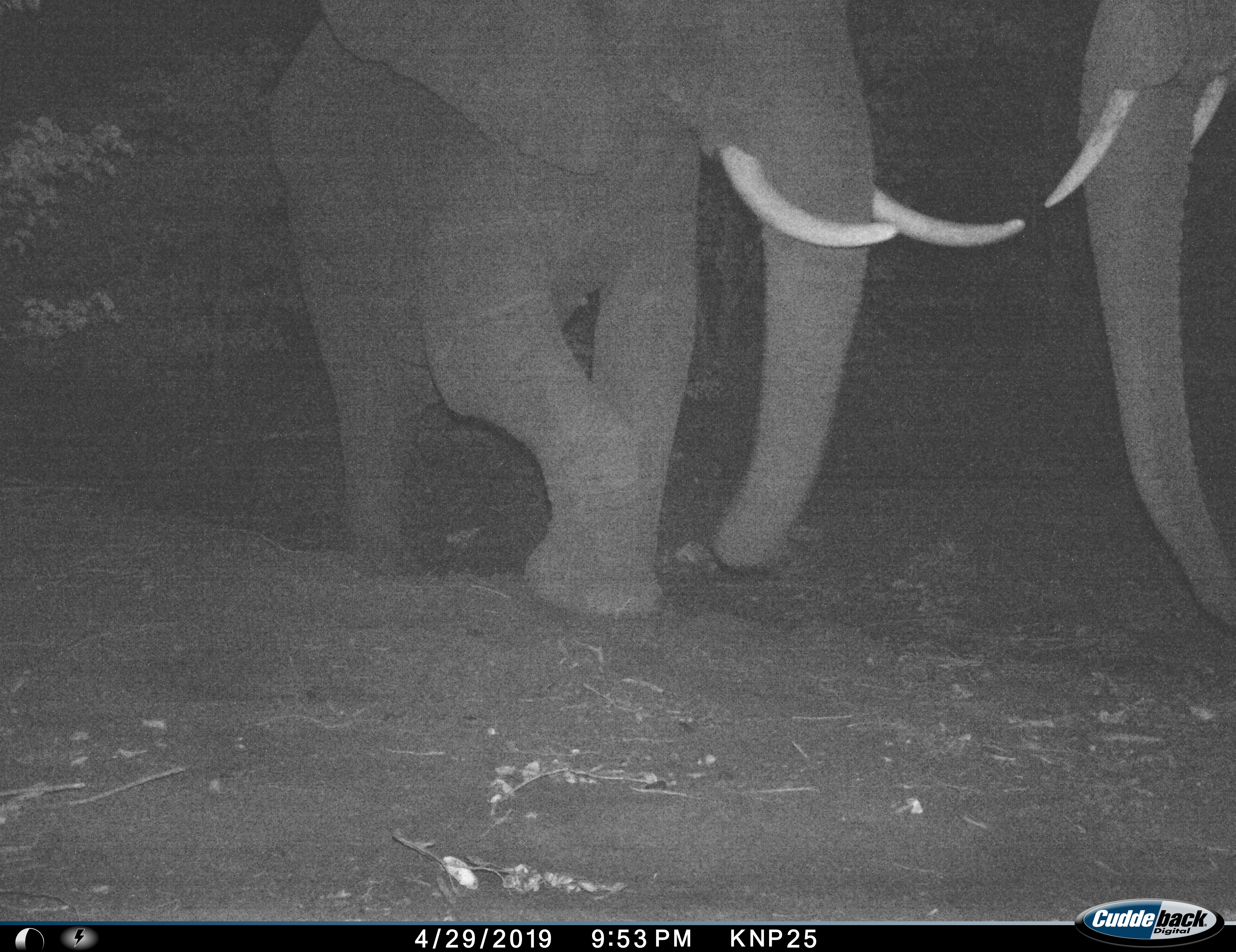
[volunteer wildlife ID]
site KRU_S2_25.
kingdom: Animalia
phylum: Chordata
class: Mammalia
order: Proboscidea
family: Elephantidae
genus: Loxodonta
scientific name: Loxodonta africana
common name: african bush elephant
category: elephant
Elephant (african bush elephant) (Loxodonta africana), count 2. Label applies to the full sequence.